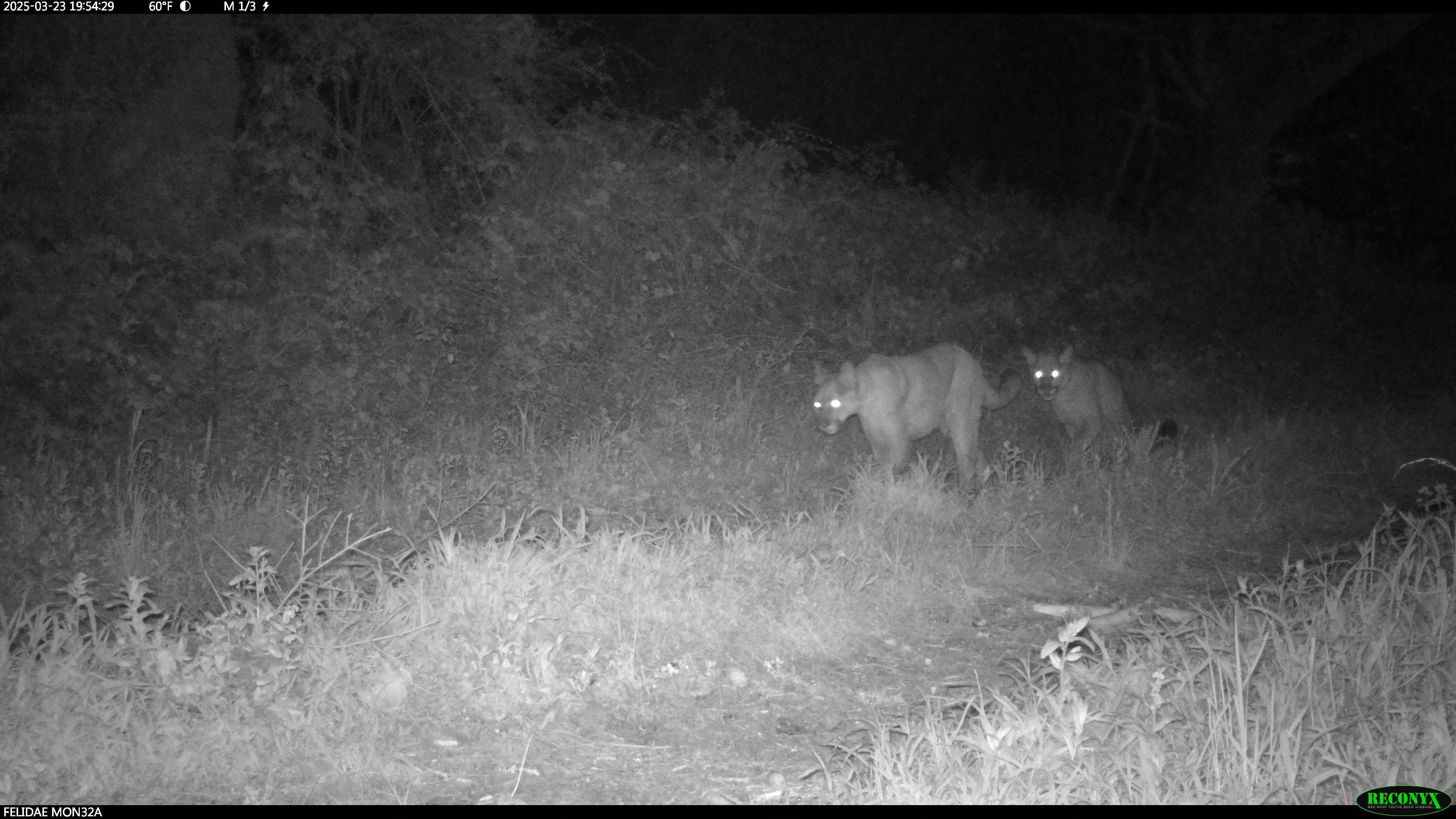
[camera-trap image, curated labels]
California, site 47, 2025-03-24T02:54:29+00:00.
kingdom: Animalia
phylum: Chordata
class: Mammalia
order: Carnivora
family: Felidae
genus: Puma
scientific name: Puma concolor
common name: puma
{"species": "puma (Puma concolor)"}